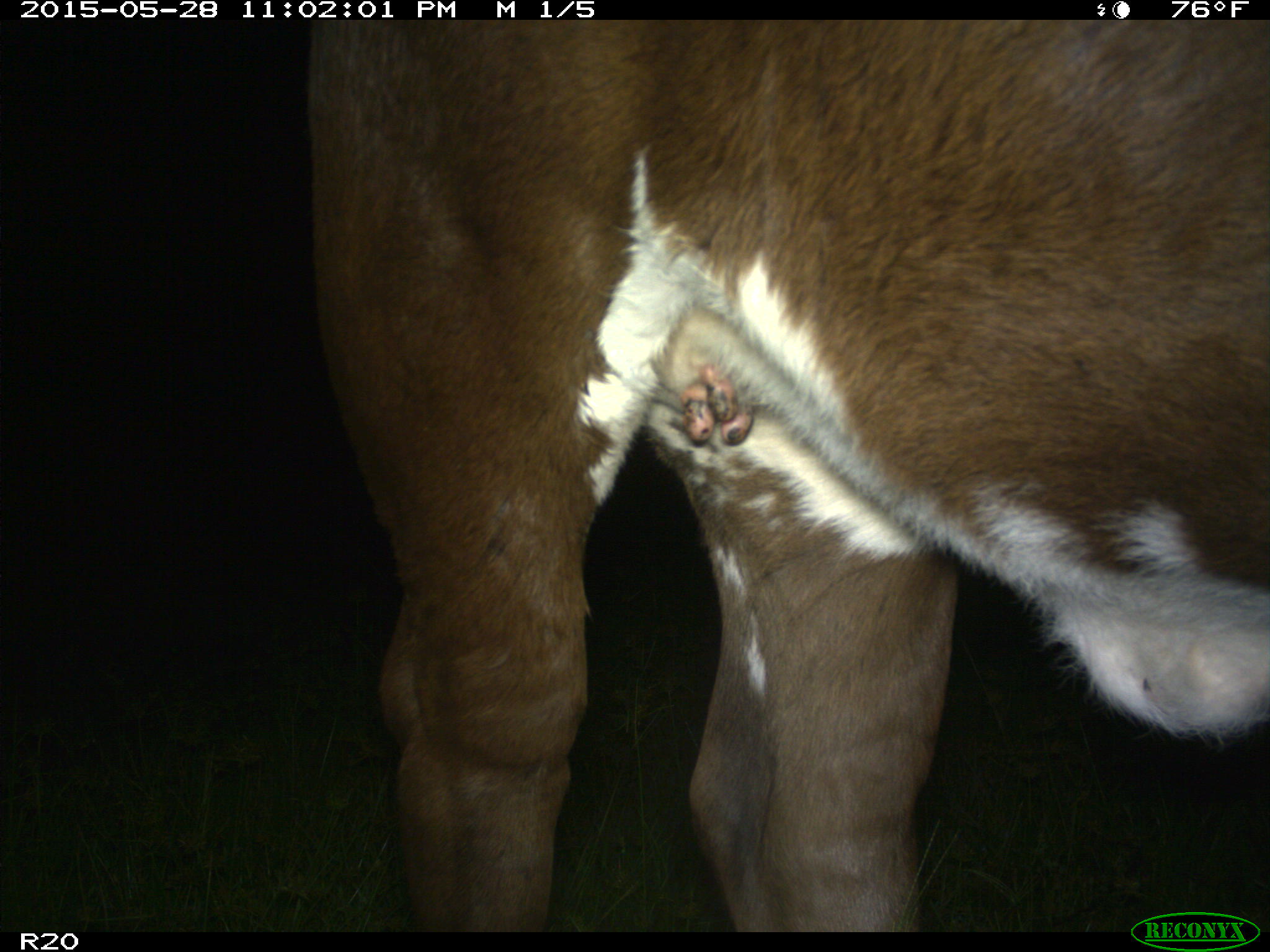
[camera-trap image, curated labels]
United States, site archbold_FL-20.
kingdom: Animalia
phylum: Chordata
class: Mammalia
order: Artiodactyla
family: Bovidae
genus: Bos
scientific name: Bos taurus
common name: domestic cow